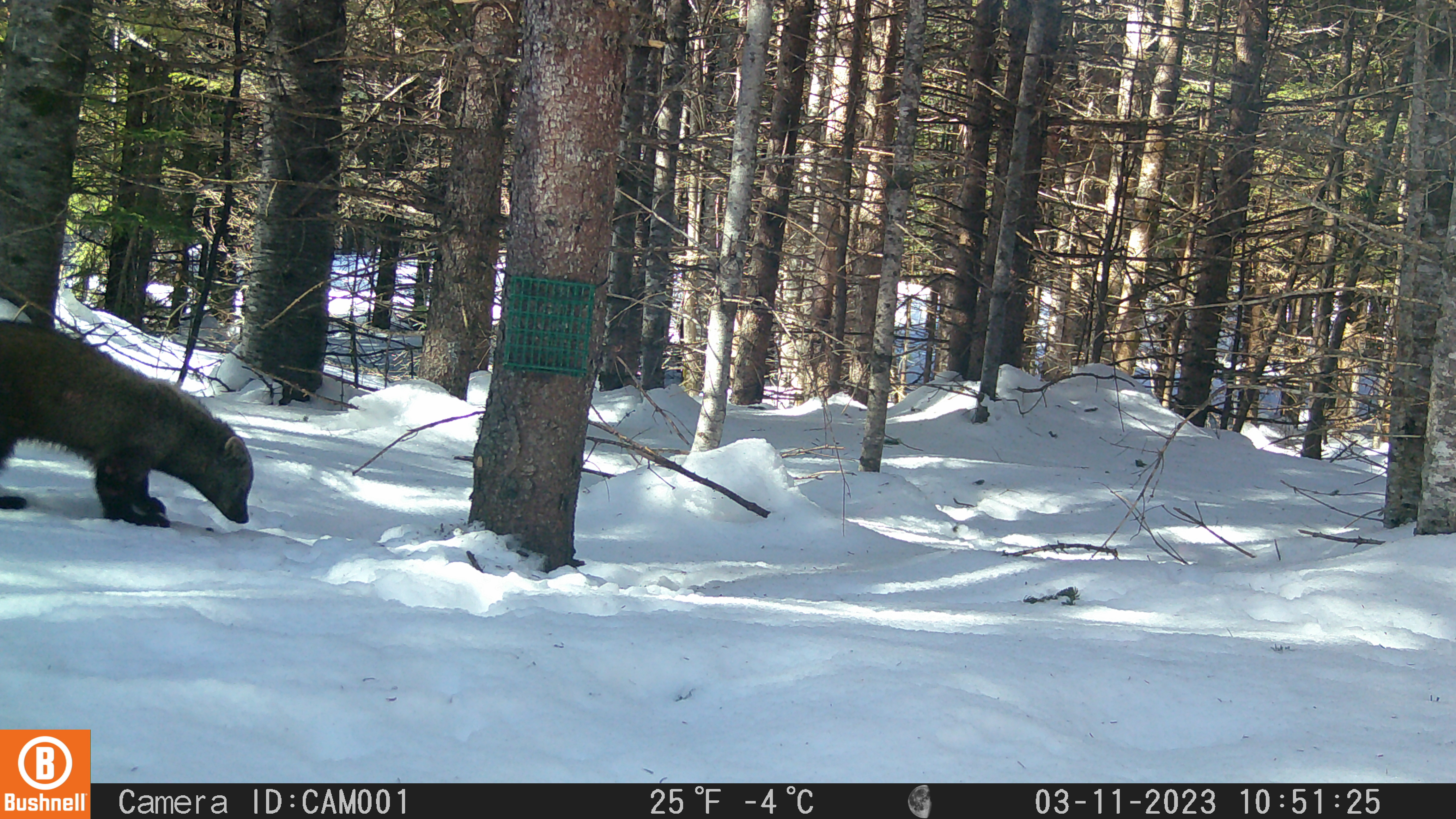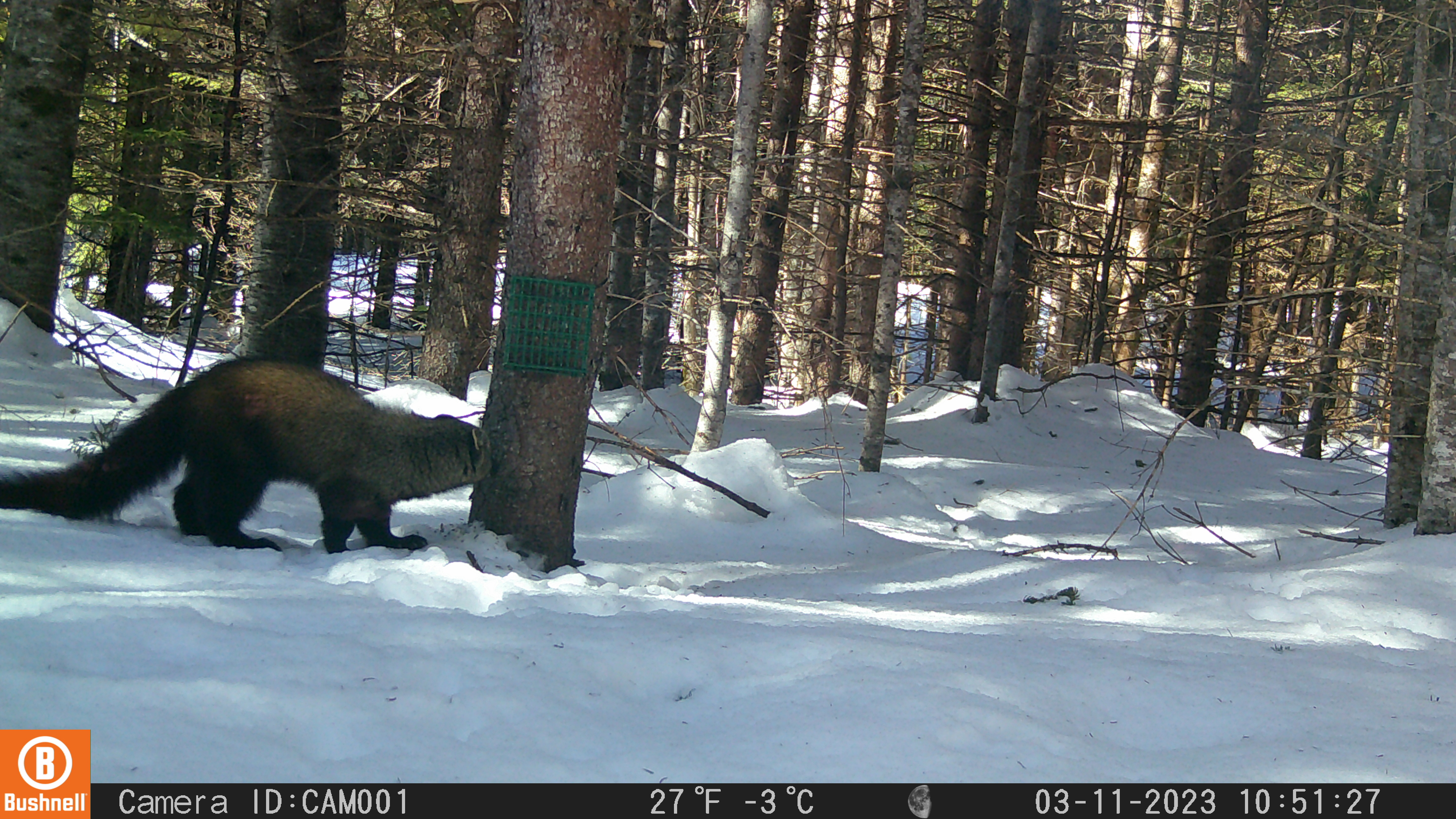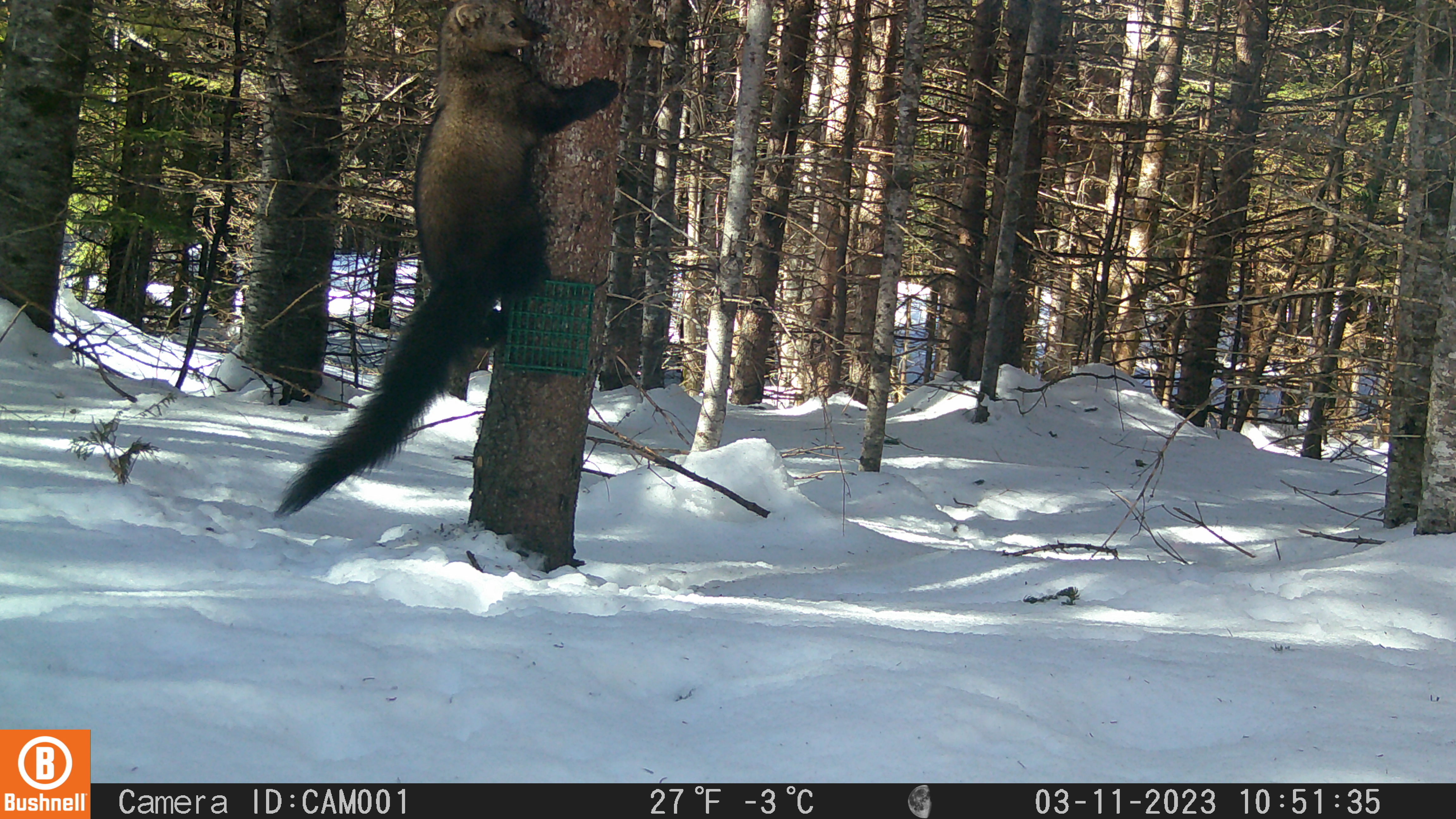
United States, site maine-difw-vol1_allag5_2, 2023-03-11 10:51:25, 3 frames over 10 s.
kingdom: Animalia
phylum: Chordata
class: Mammalia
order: Carnivora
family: Mustelidae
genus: Pekania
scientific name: Pekania pennanti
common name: fisher